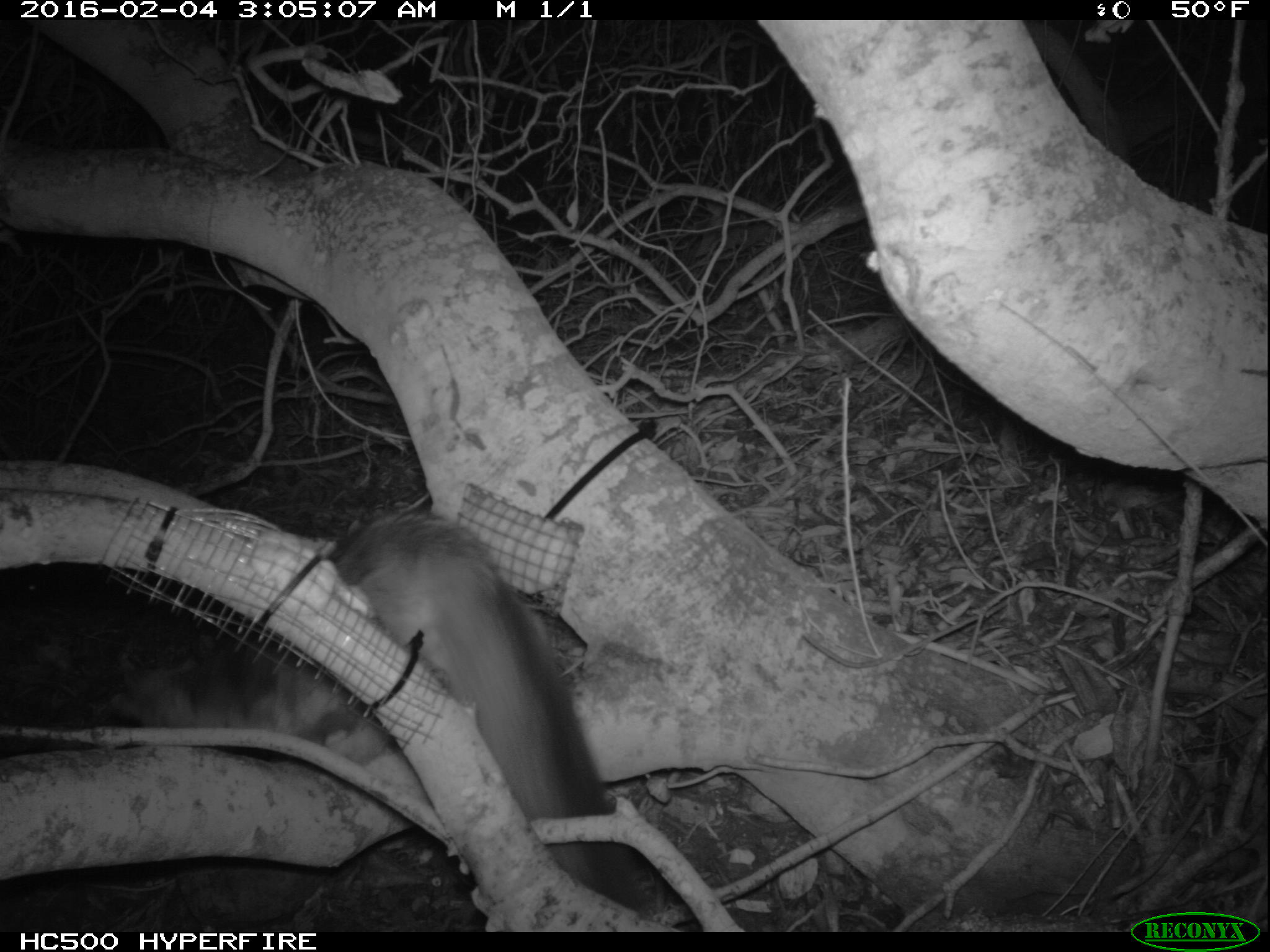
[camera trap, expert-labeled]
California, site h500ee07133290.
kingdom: Animalia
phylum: Chordata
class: Mammalia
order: Carnivora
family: Canidae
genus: Urocyon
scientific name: Urocyon littoralis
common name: island fox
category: fox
Fox (island fox) (Urocyon littoralis).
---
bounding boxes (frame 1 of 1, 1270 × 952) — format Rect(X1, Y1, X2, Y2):
fox: Rect(112, 514, 646, 913)